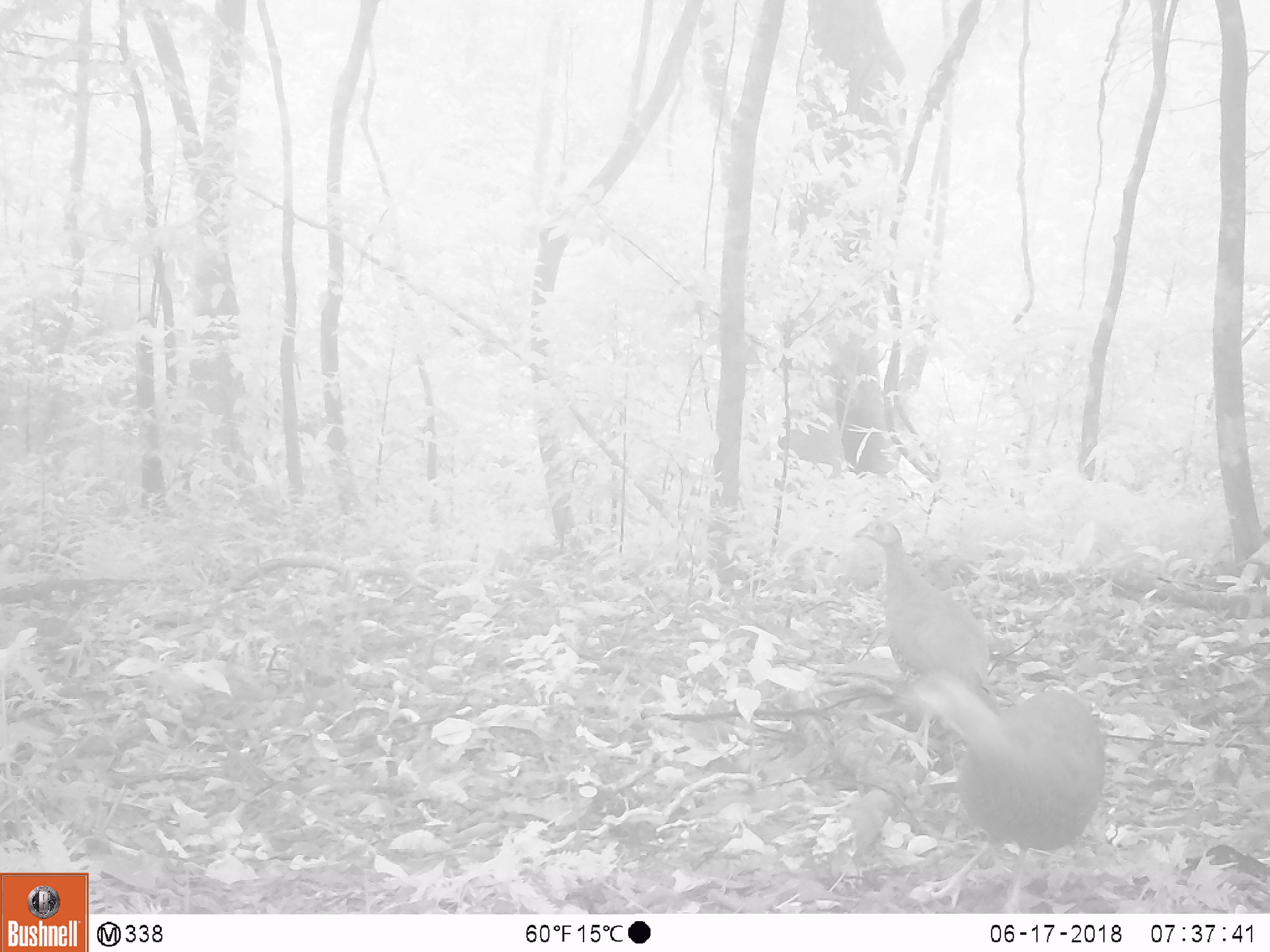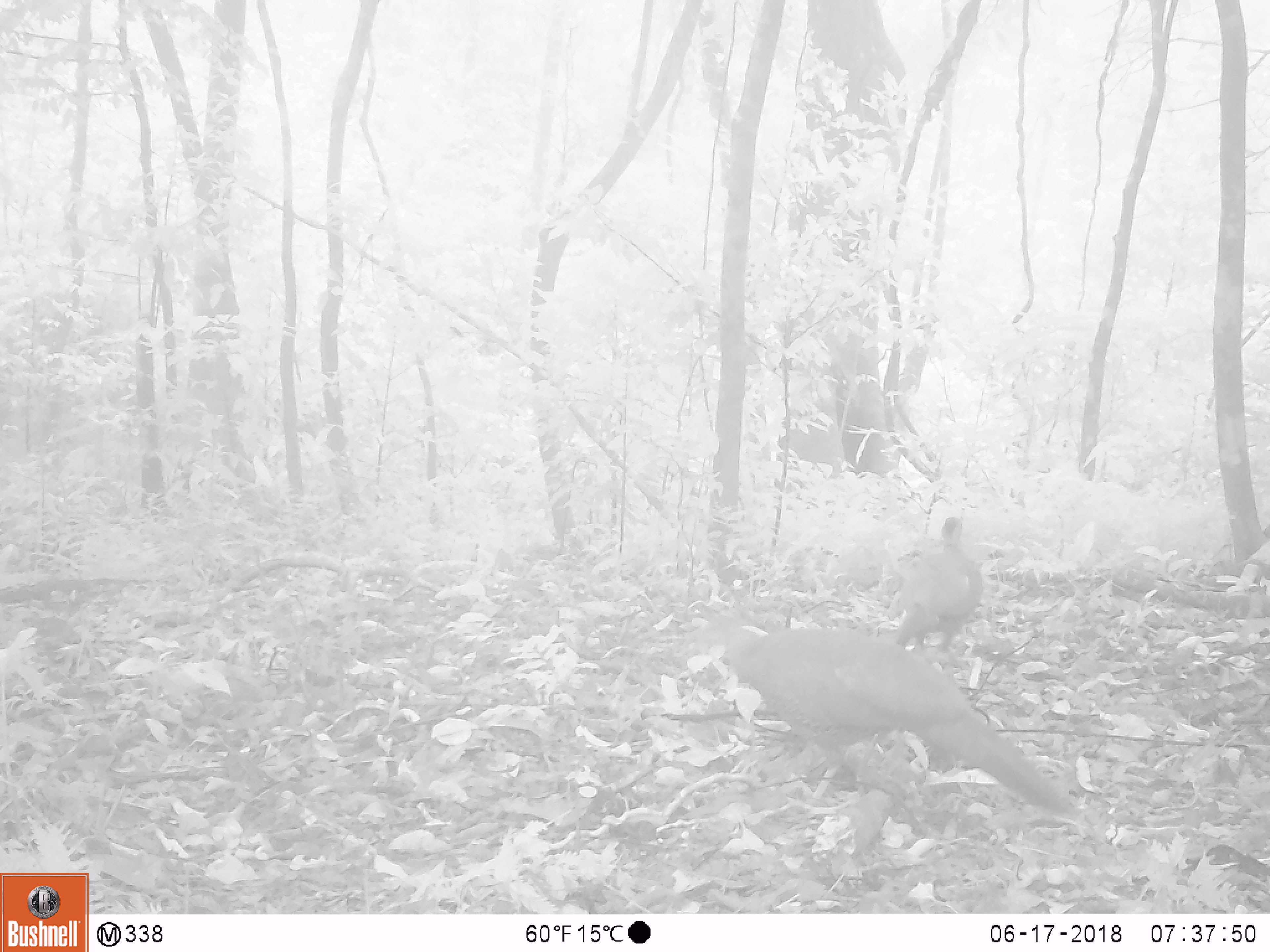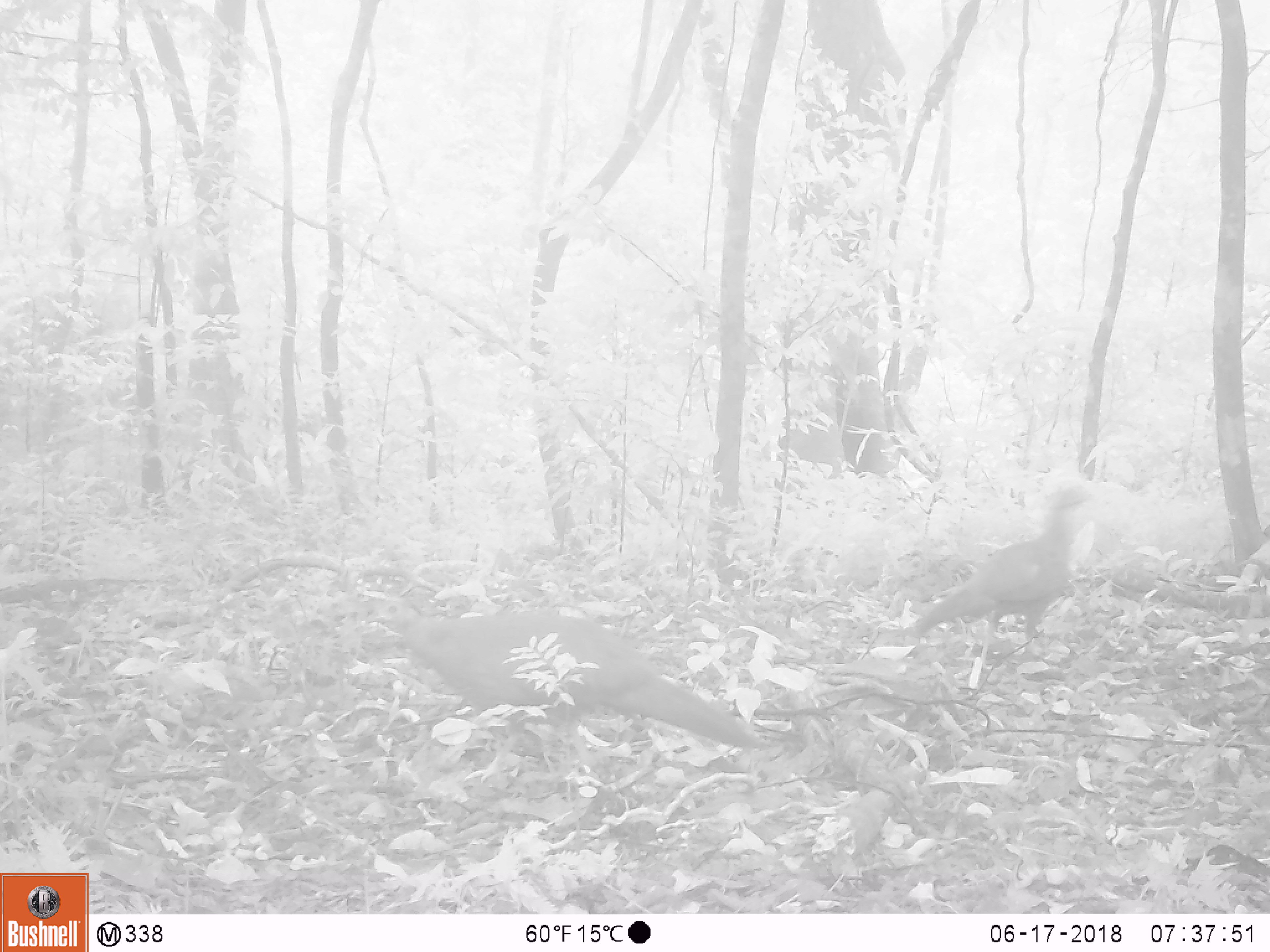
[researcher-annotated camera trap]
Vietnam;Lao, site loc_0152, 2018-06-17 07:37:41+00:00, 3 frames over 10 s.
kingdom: Animalia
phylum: Chordata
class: Aves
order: Galliformes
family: Phasianidae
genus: Lophura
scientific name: Lophura nycthemera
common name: silver pheasant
Silver pheasant (Lophura nycthemera). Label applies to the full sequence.